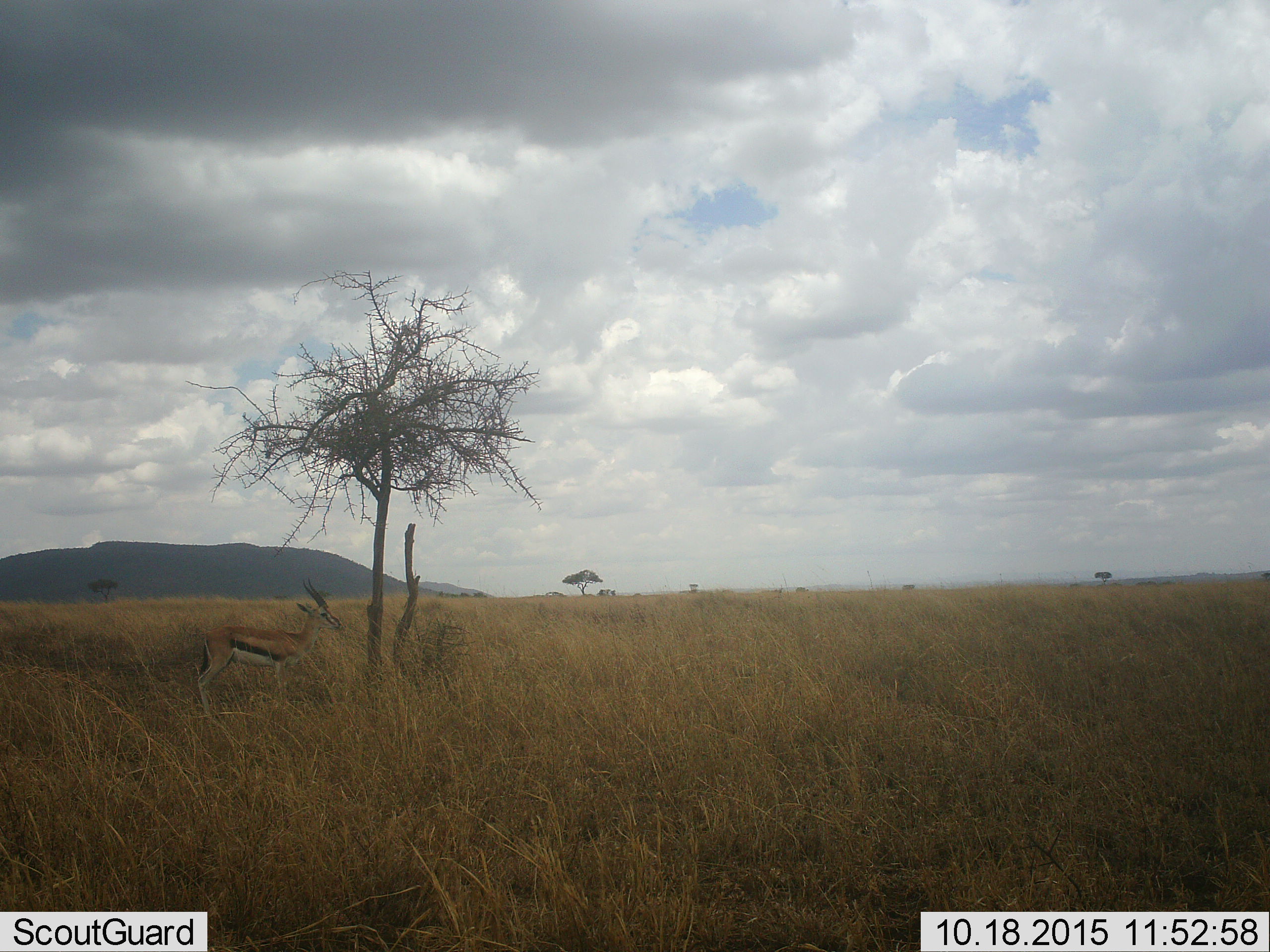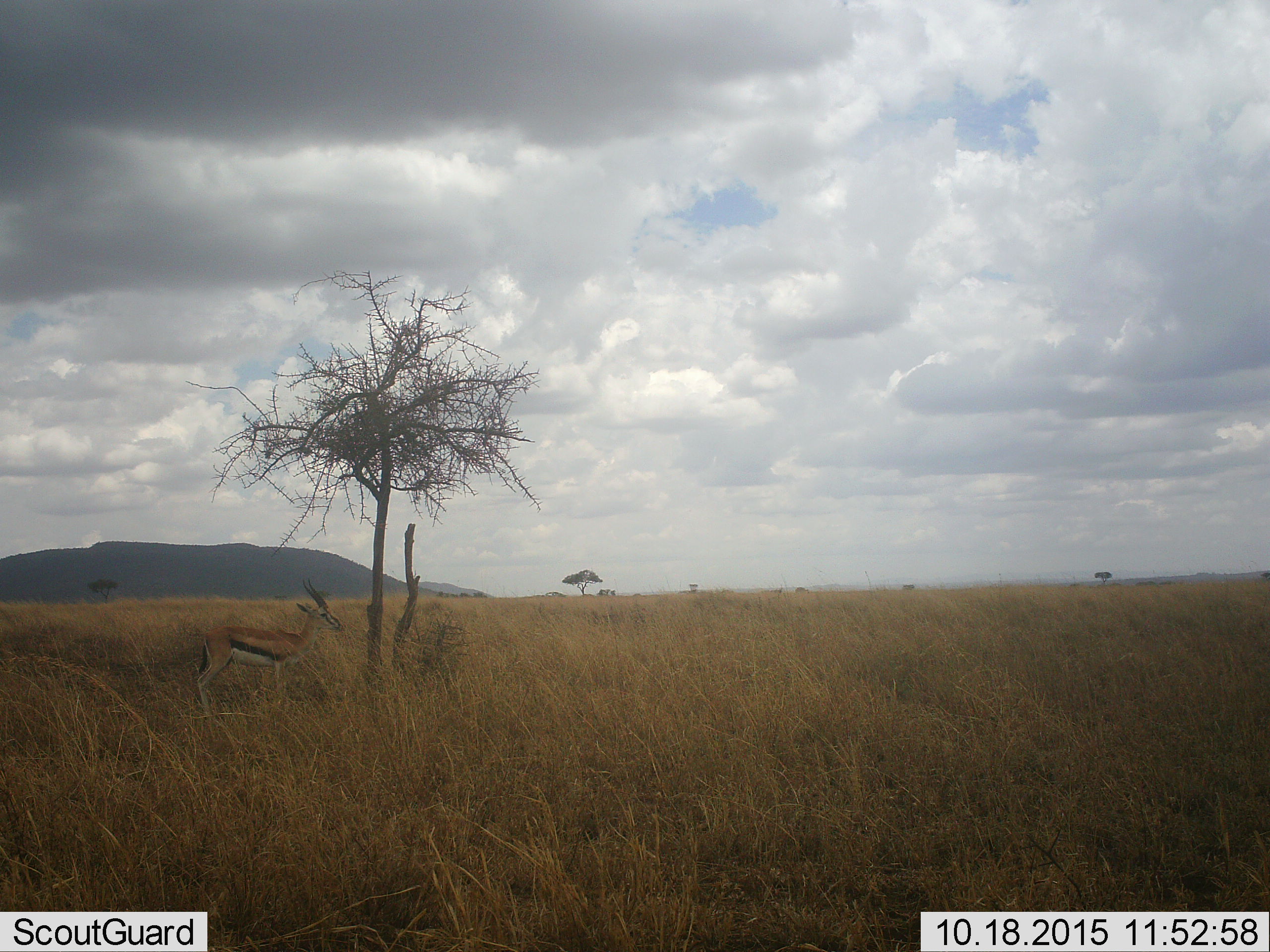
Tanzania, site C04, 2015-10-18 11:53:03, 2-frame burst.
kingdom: Animalia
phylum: Chordata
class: Mammalia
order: Artiodactyla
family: Bovidae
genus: Eudorcas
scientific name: Eudorcas thomsonii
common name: thomson's gazelle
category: gazellethomsons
Gazellethomsons (thomson's gazelle) (Eudorcas thomsonii), count 1. Behavior (volunteer vote fractions): standing 94%, resting 0%, moving 6%, interacting 0%. Young present (vote fraction): 0%. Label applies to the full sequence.